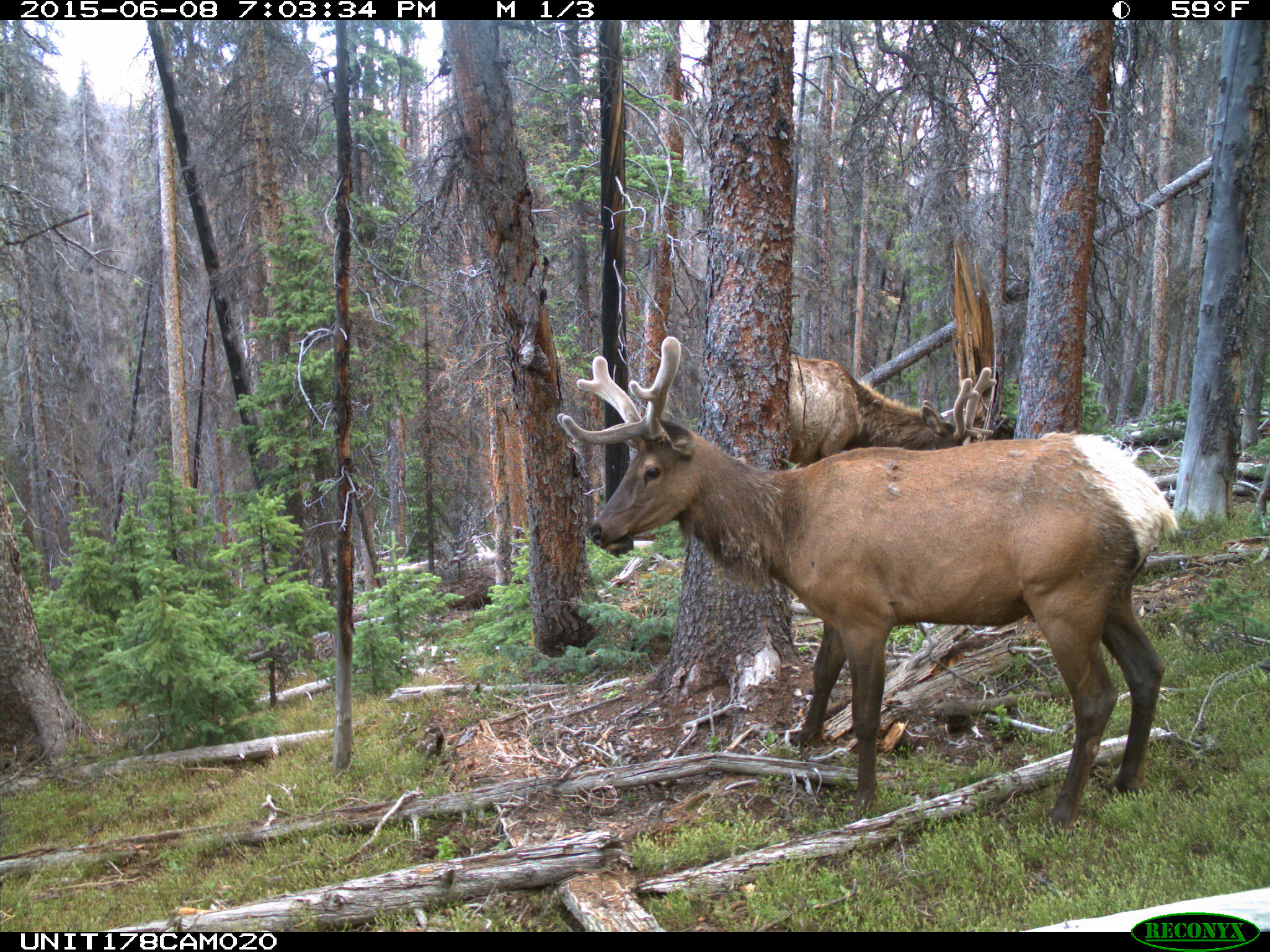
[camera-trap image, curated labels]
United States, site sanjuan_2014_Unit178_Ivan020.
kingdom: Animalia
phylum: Chordata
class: Mammalia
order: Artiodactyla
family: Cervidae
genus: Cervus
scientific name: Cervus elaphus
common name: red deer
Cervus elaphus (red deer).